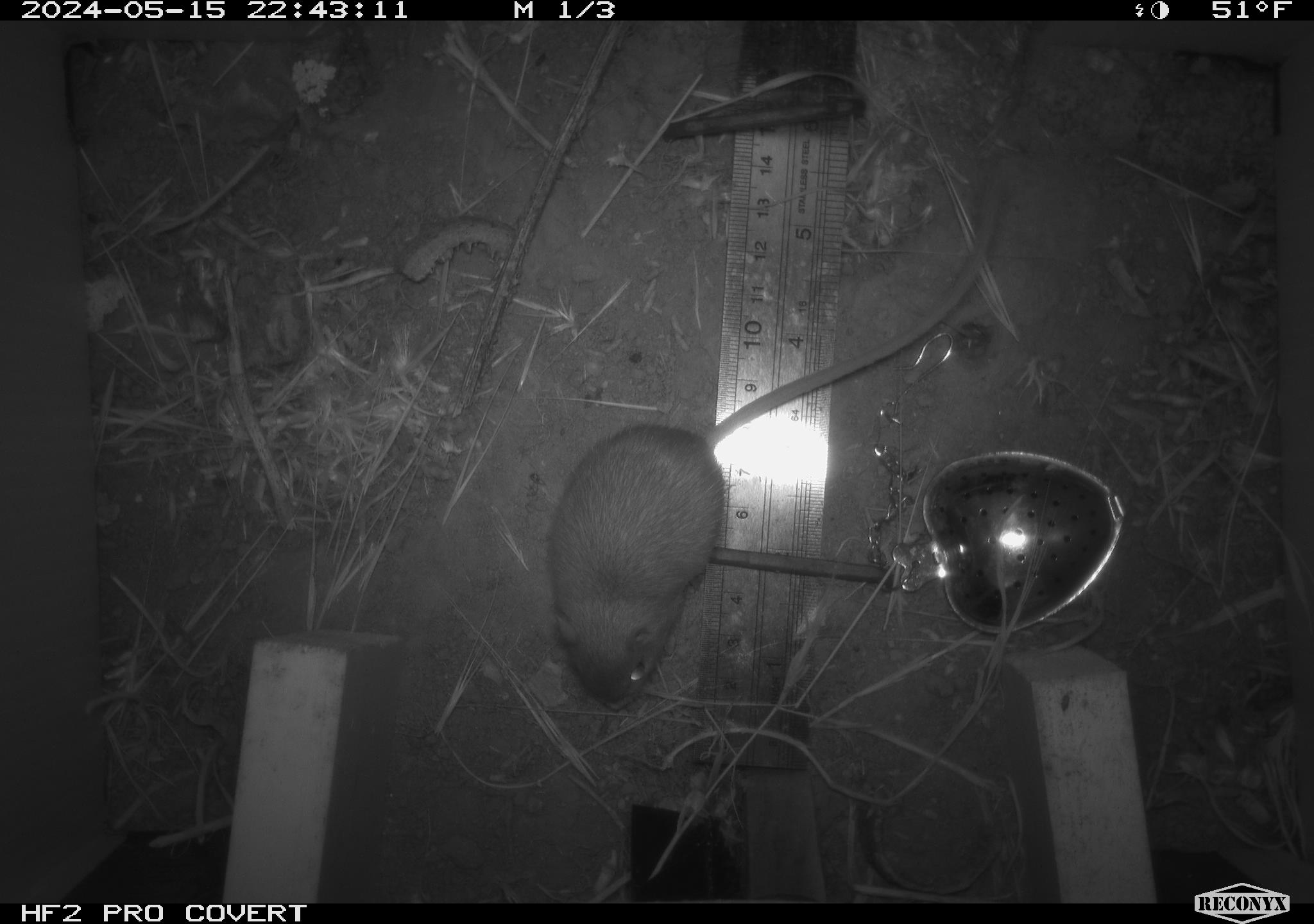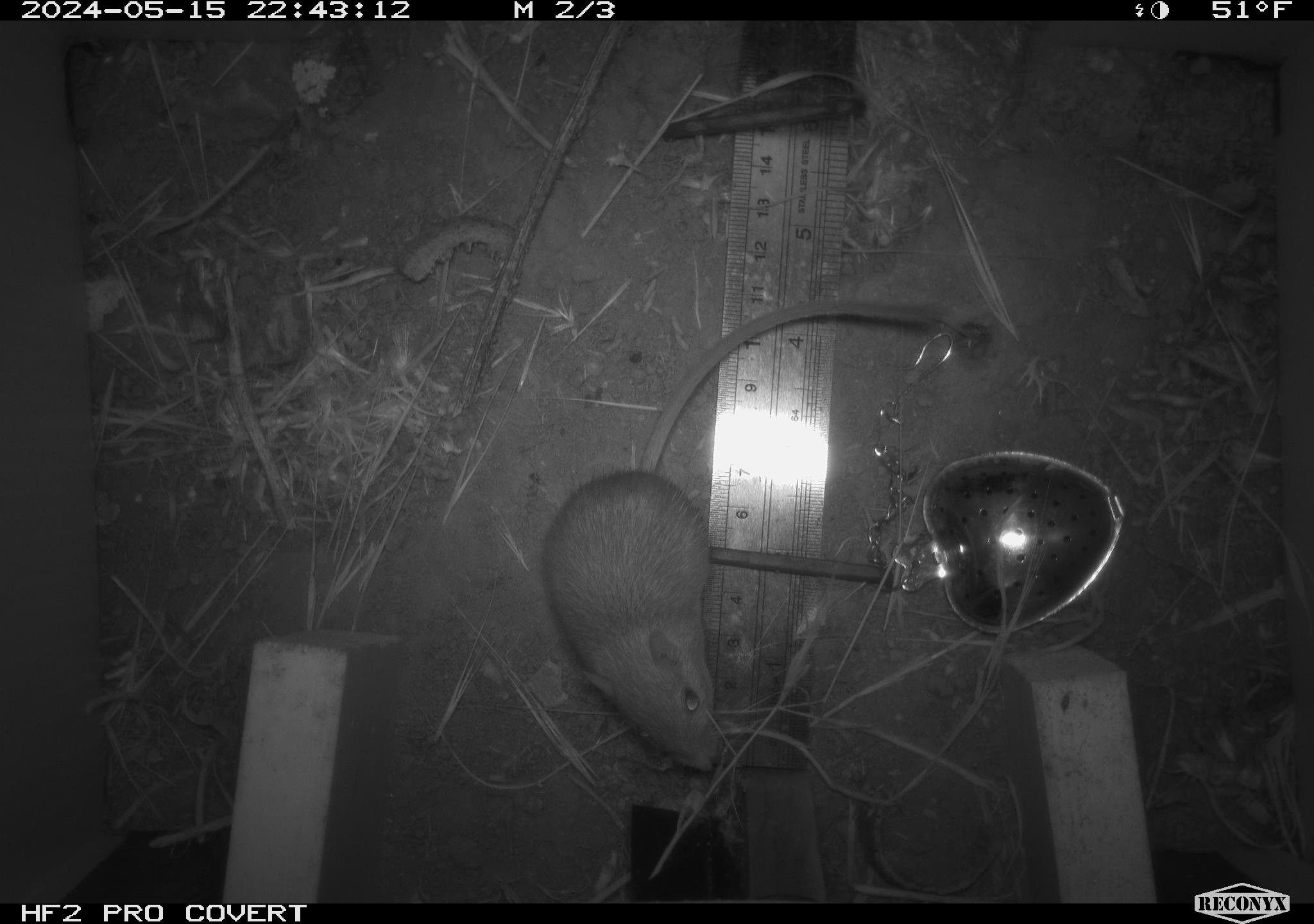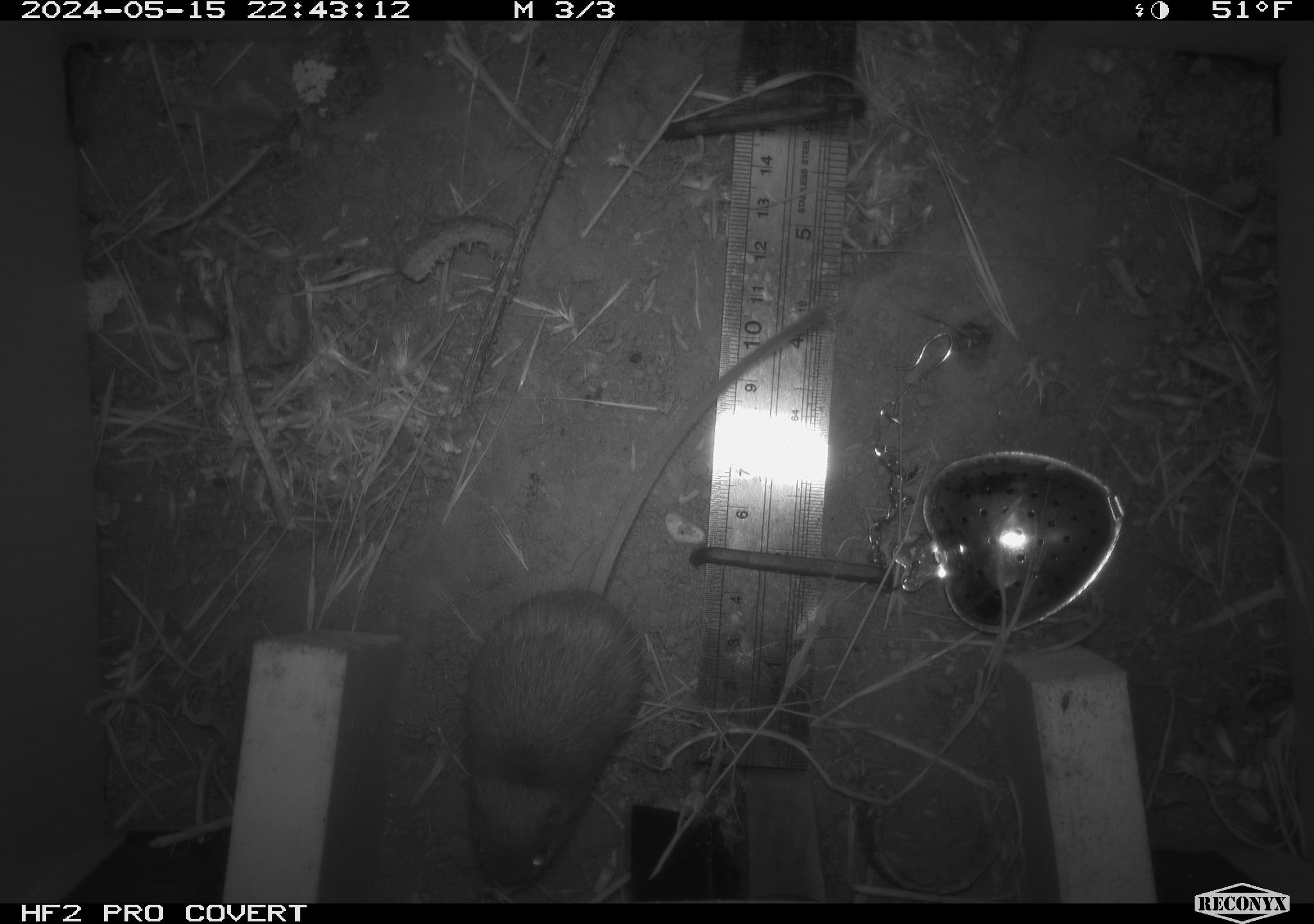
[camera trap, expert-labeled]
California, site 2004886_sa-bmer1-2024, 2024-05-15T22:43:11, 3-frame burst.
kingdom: Animalia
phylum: Chordata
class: Mammalia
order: Rodentia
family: Heteromyidae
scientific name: Heteromyidae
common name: kangaroo rats and pocket mice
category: heteromyidae family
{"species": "heteromyidae family (kangaroo rats and pocket mice) (Heteromyidae)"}